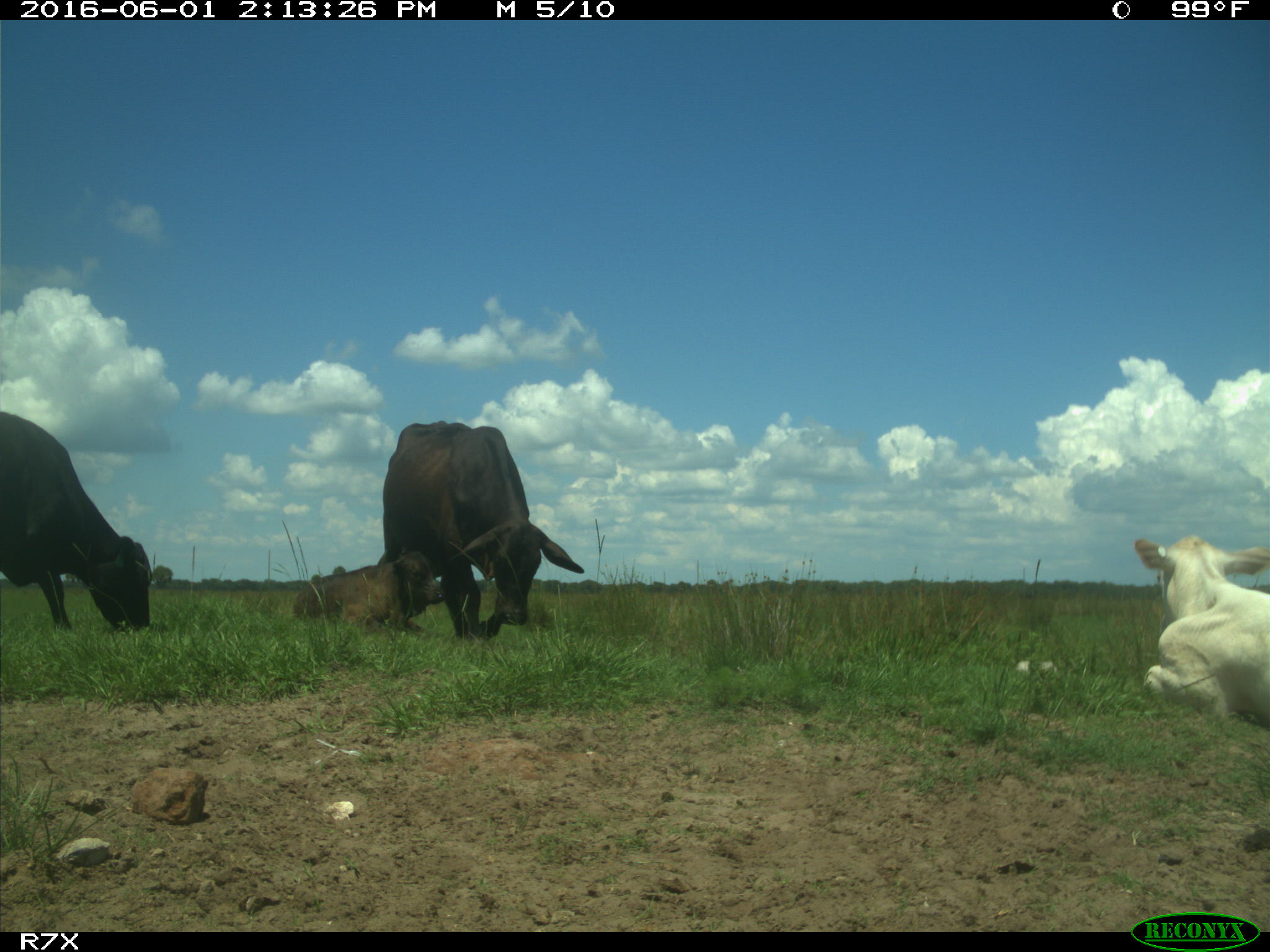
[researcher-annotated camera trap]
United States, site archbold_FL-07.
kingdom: Animalia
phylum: Chordata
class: Mammalia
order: Artiodactyla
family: Bovidae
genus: Bos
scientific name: Bos taurus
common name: domestic cow